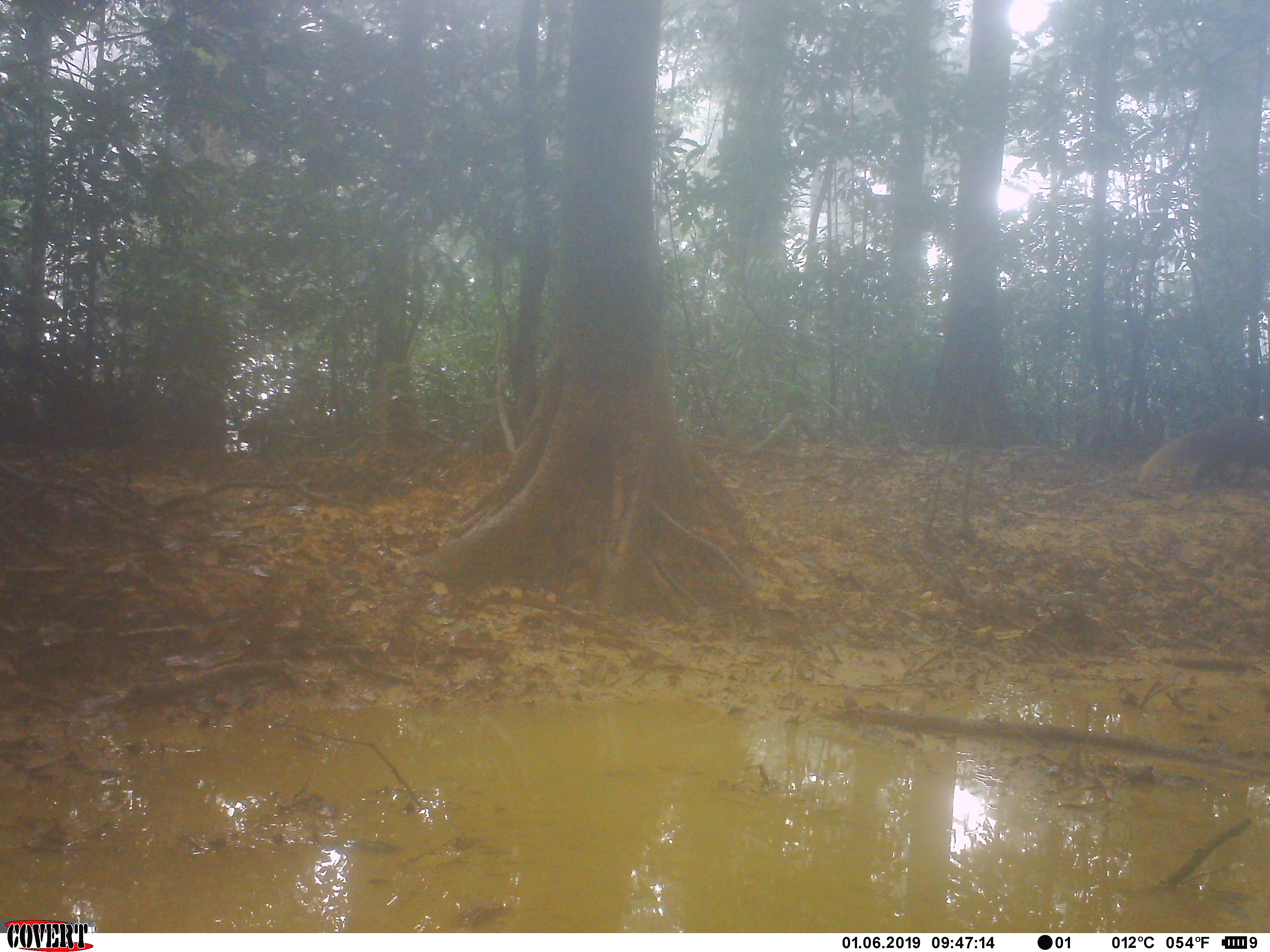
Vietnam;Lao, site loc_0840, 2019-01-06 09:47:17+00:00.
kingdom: Animalia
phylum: Chordata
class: Mammalia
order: Carnivora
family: Herpestidae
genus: Urva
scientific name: Urva urva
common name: crab-eating mongoose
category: crab eating mongoose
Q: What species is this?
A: Crab eating mongoose (crab-eating mongoose) (Urva urva).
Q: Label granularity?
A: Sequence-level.